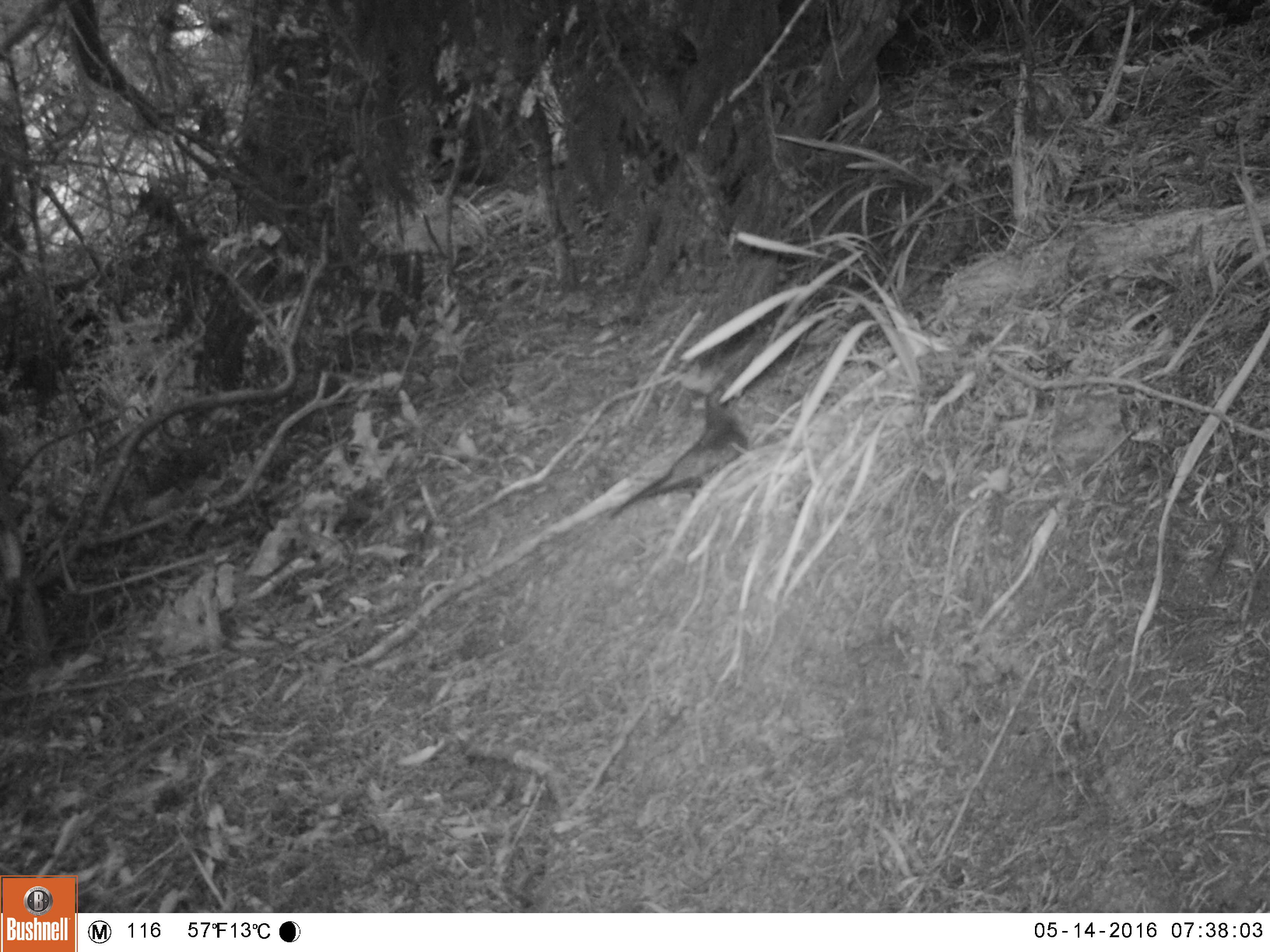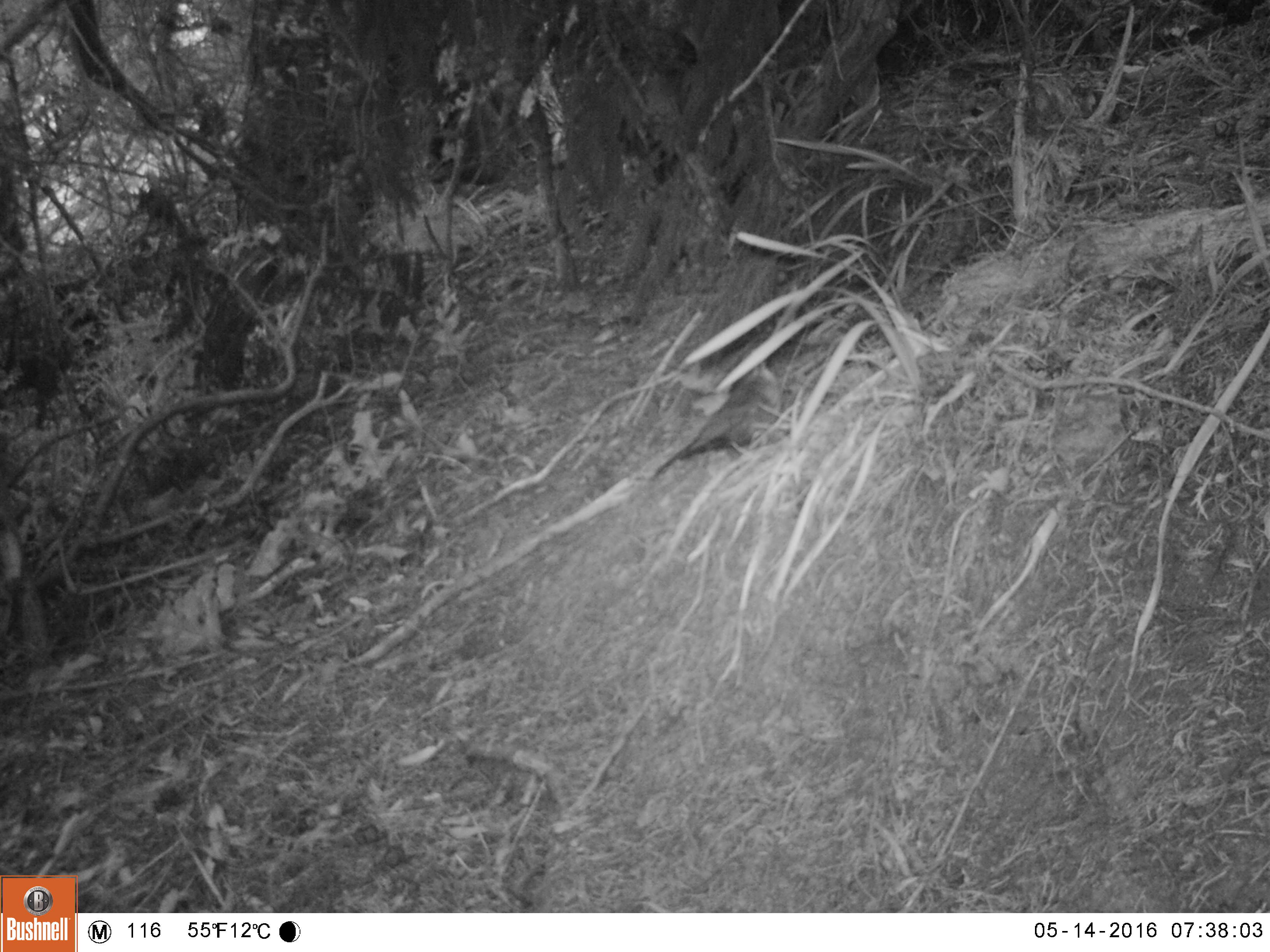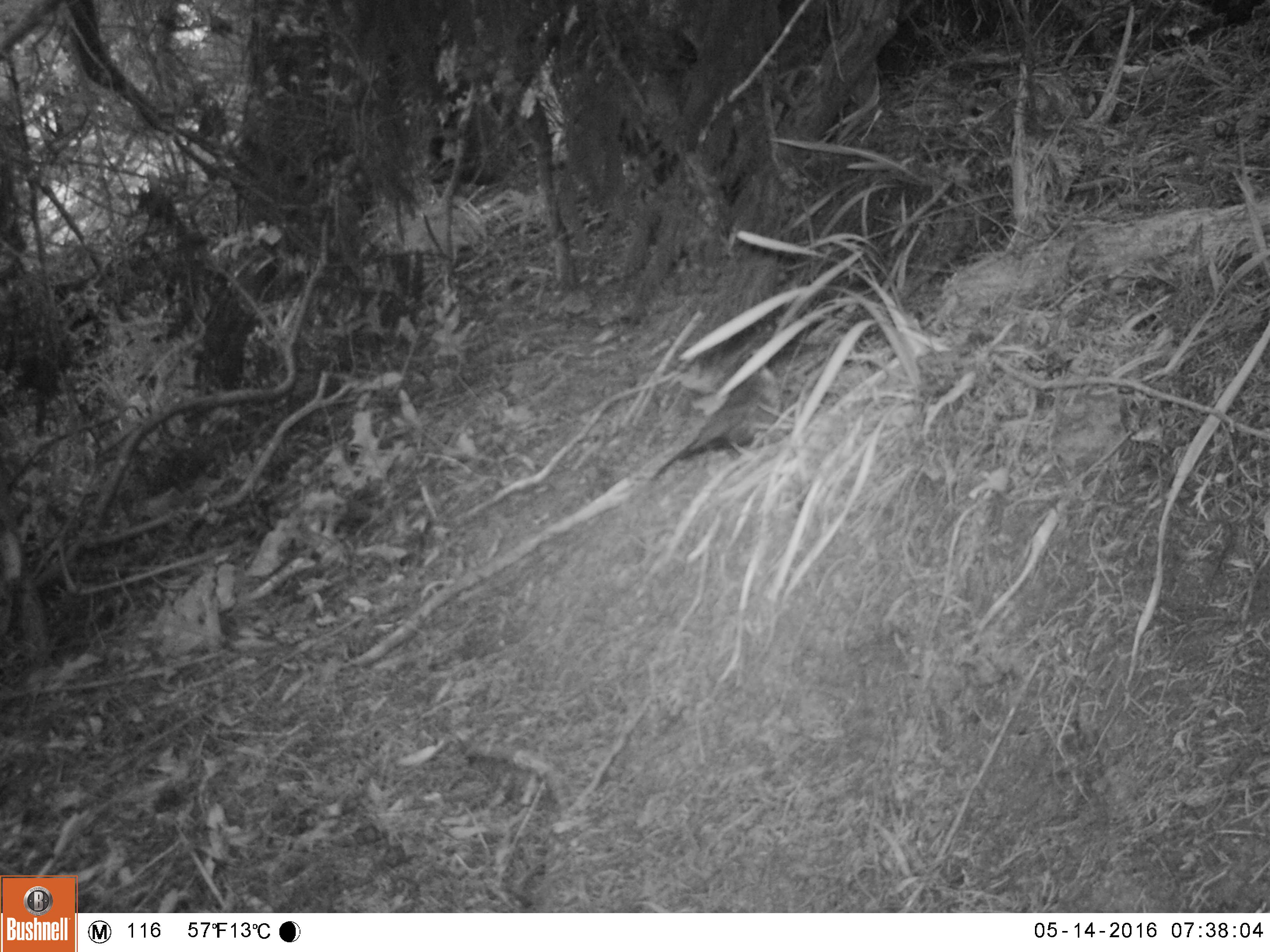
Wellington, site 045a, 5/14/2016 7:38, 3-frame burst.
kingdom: Animalia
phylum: Chordata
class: Aves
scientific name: Aves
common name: bird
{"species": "bird (Aves)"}